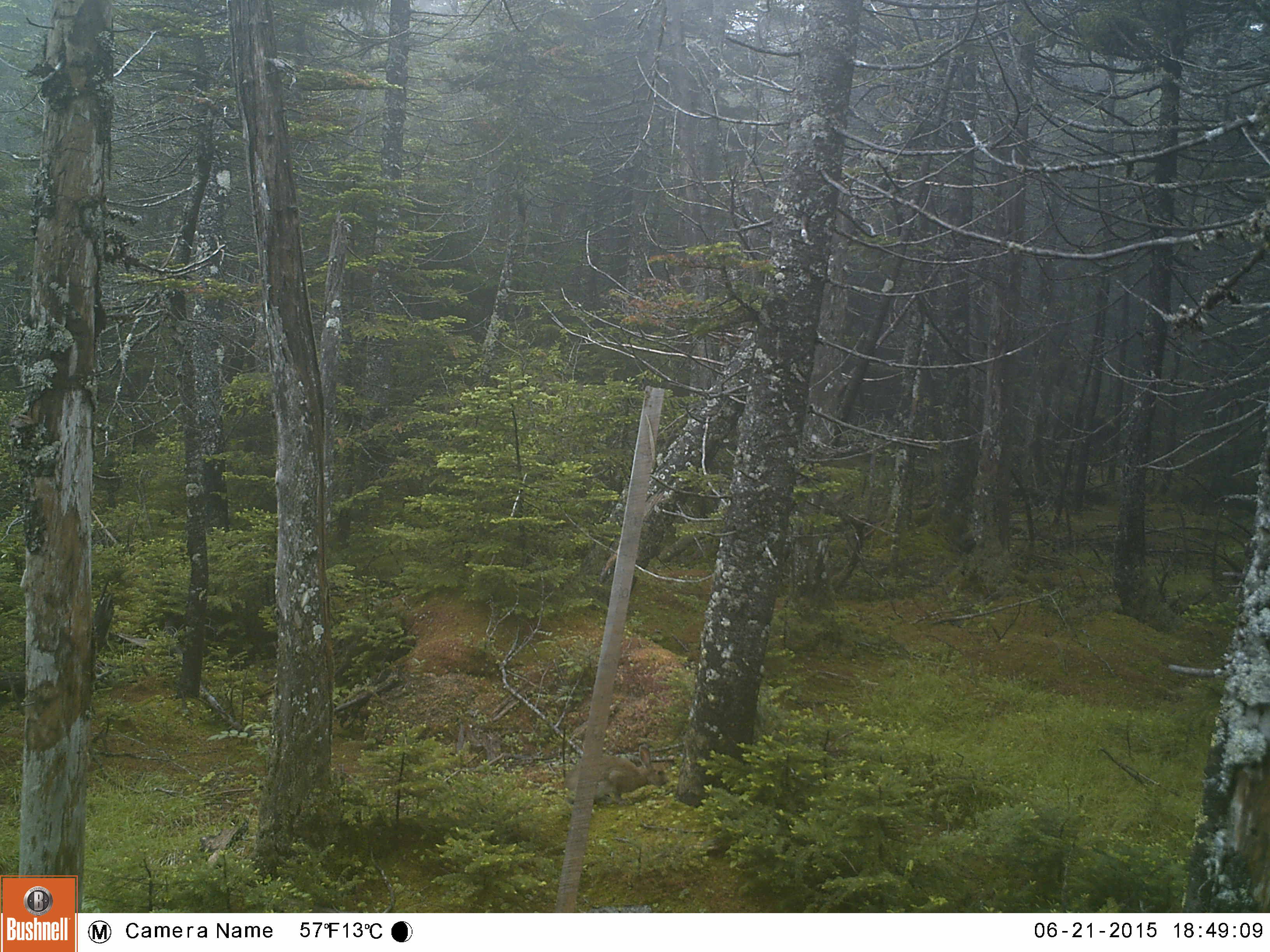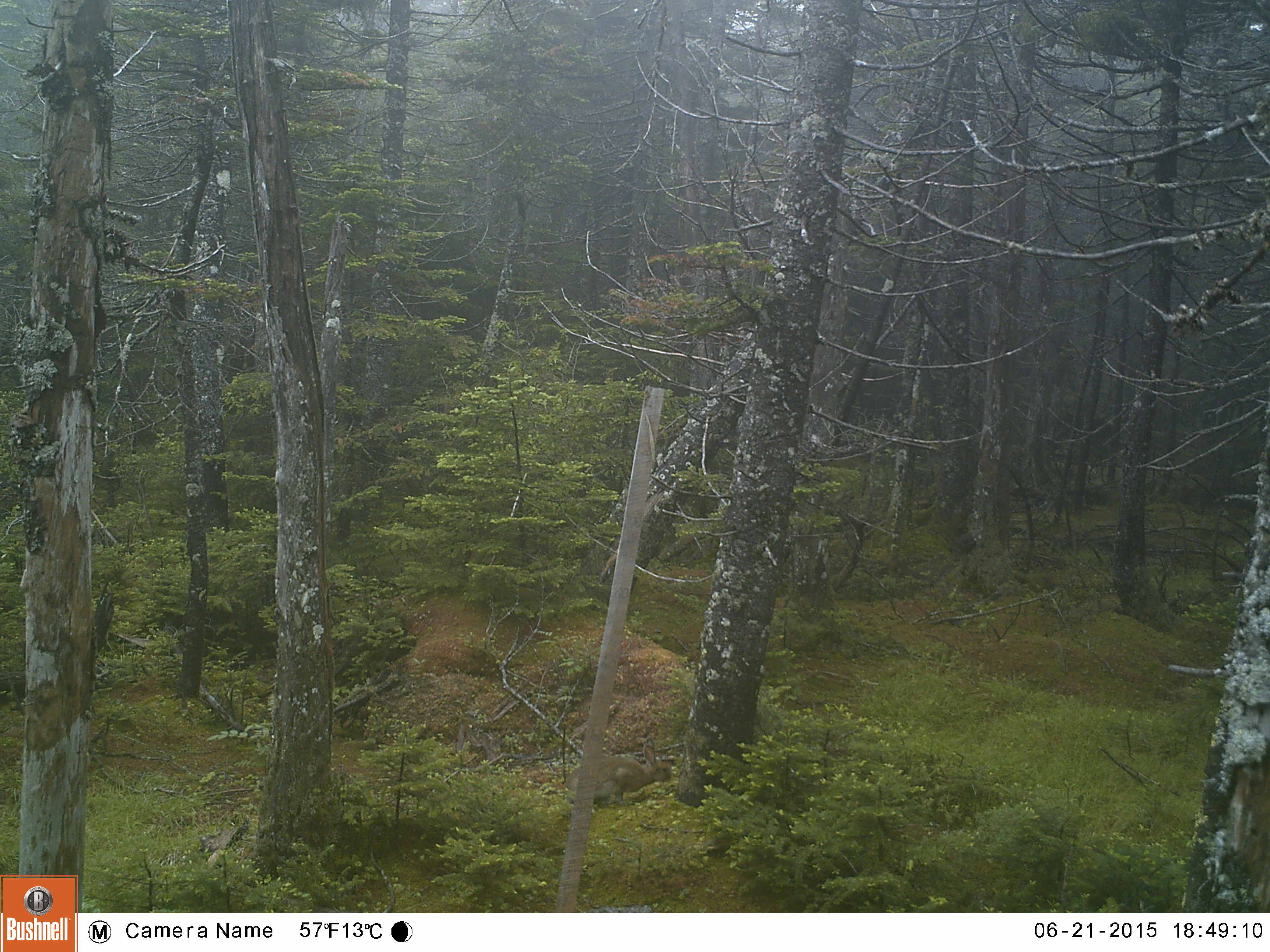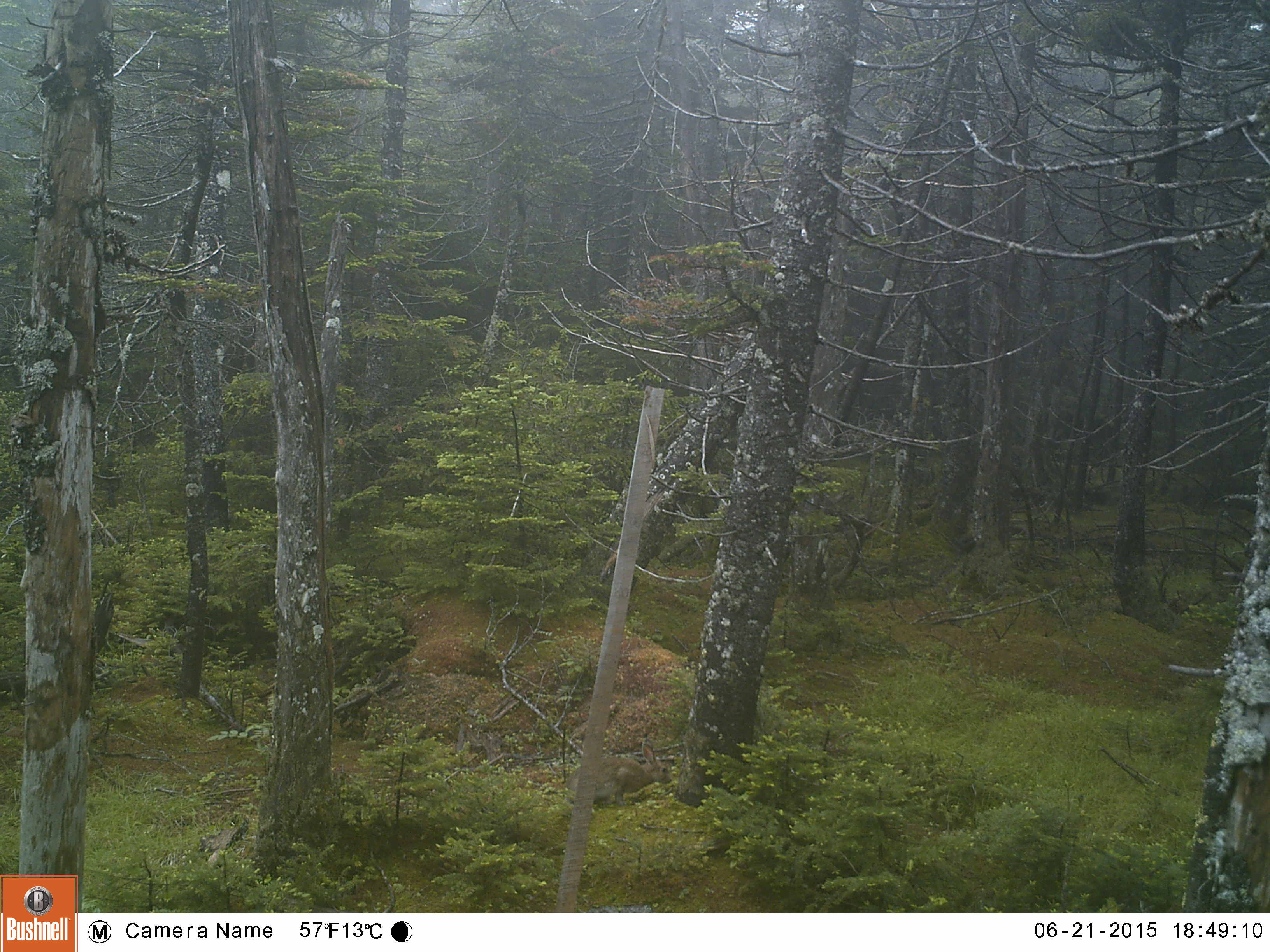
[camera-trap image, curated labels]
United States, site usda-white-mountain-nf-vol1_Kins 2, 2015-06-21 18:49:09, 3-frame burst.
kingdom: Animalia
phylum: Chordata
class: Mammalia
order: Lagomorpha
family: Leporidae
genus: Lepus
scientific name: Lepus americanus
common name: snowshoe hare